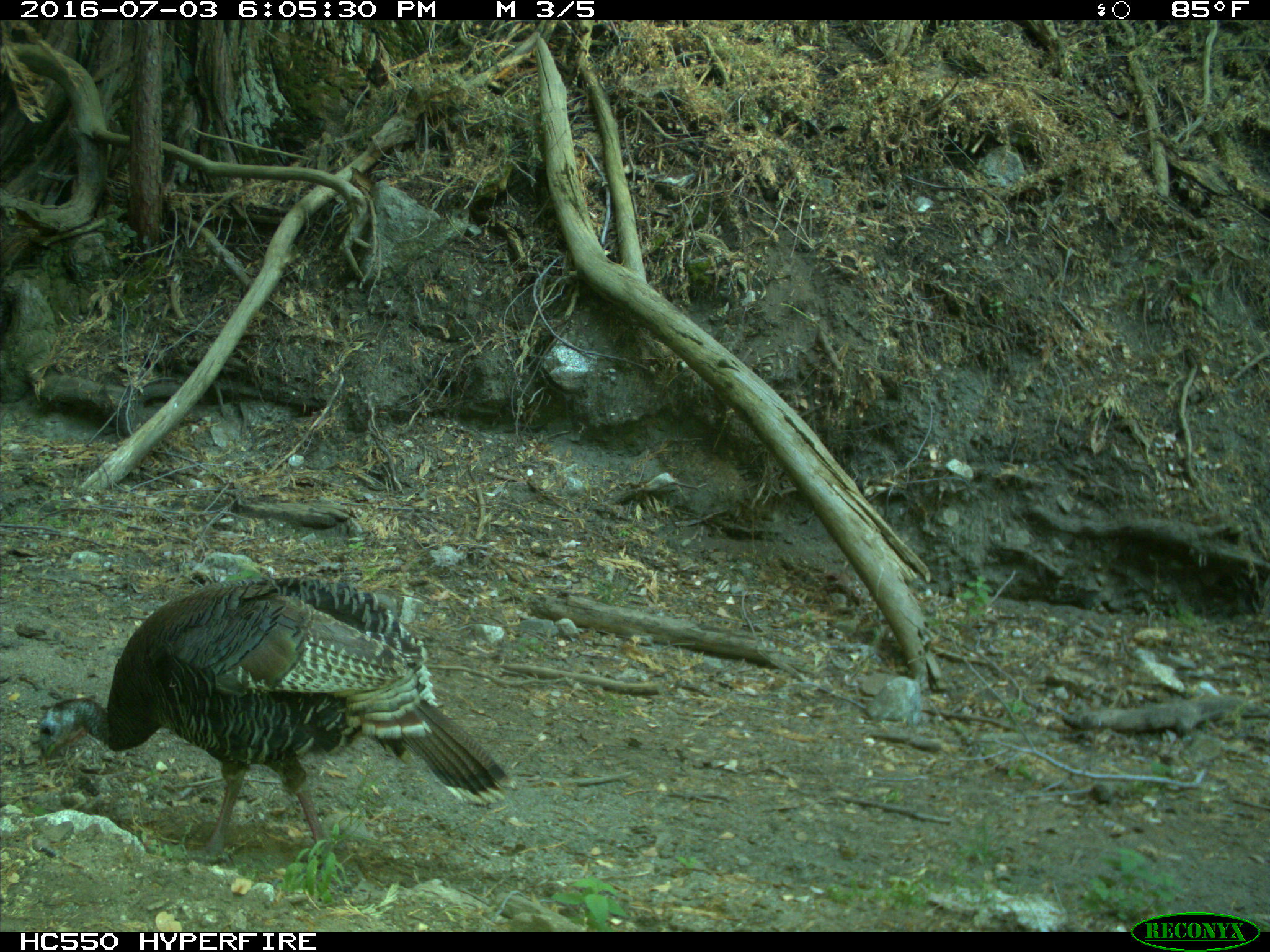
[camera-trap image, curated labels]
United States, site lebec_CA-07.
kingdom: Animalia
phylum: Chordata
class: Aves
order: Galliformes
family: Phasianidae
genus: Meleagris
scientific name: Meleagris gallopavo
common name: wild turkey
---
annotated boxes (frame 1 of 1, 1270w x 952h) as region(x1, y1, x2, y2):
animal: region(37, 578, 507, 875)